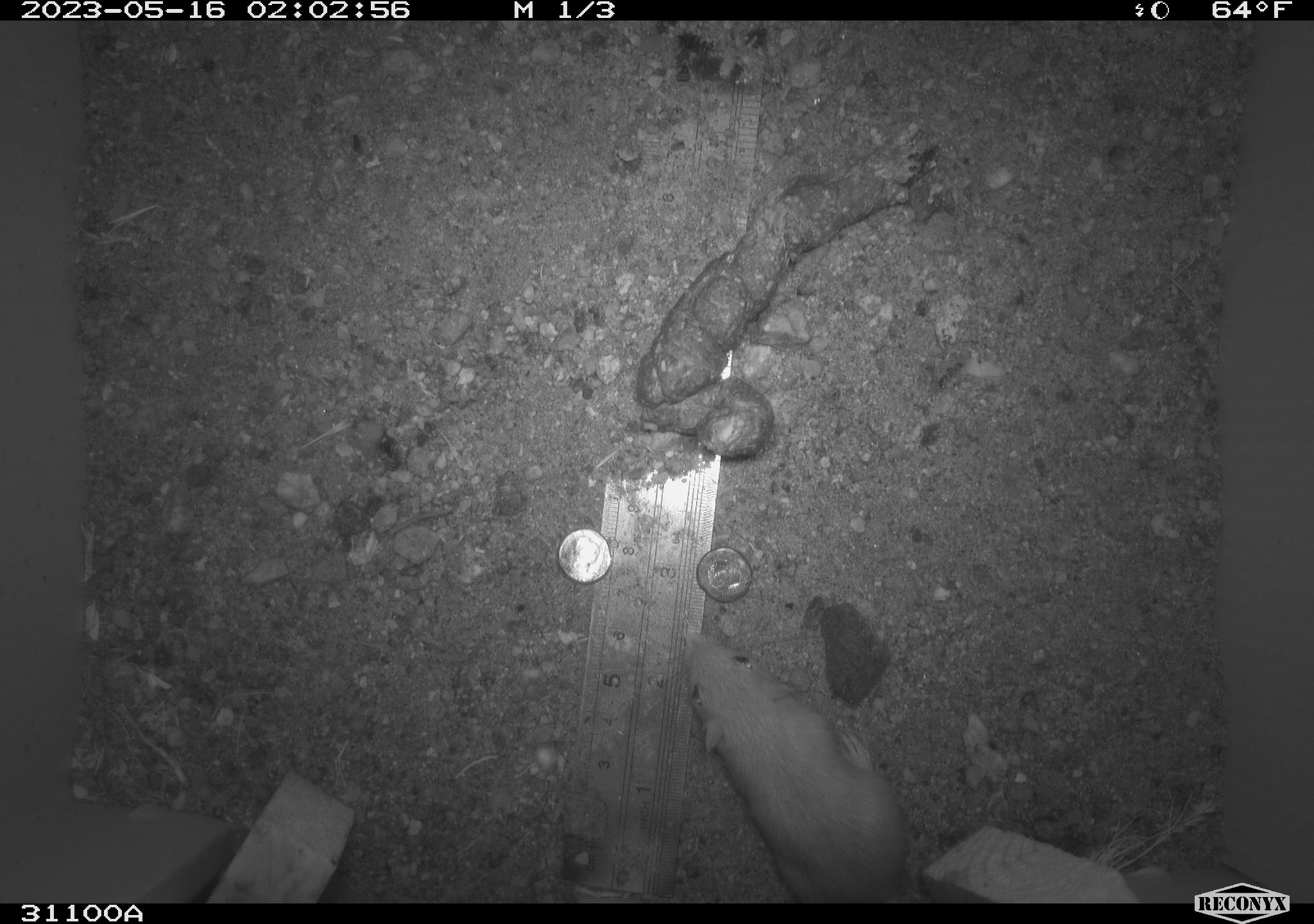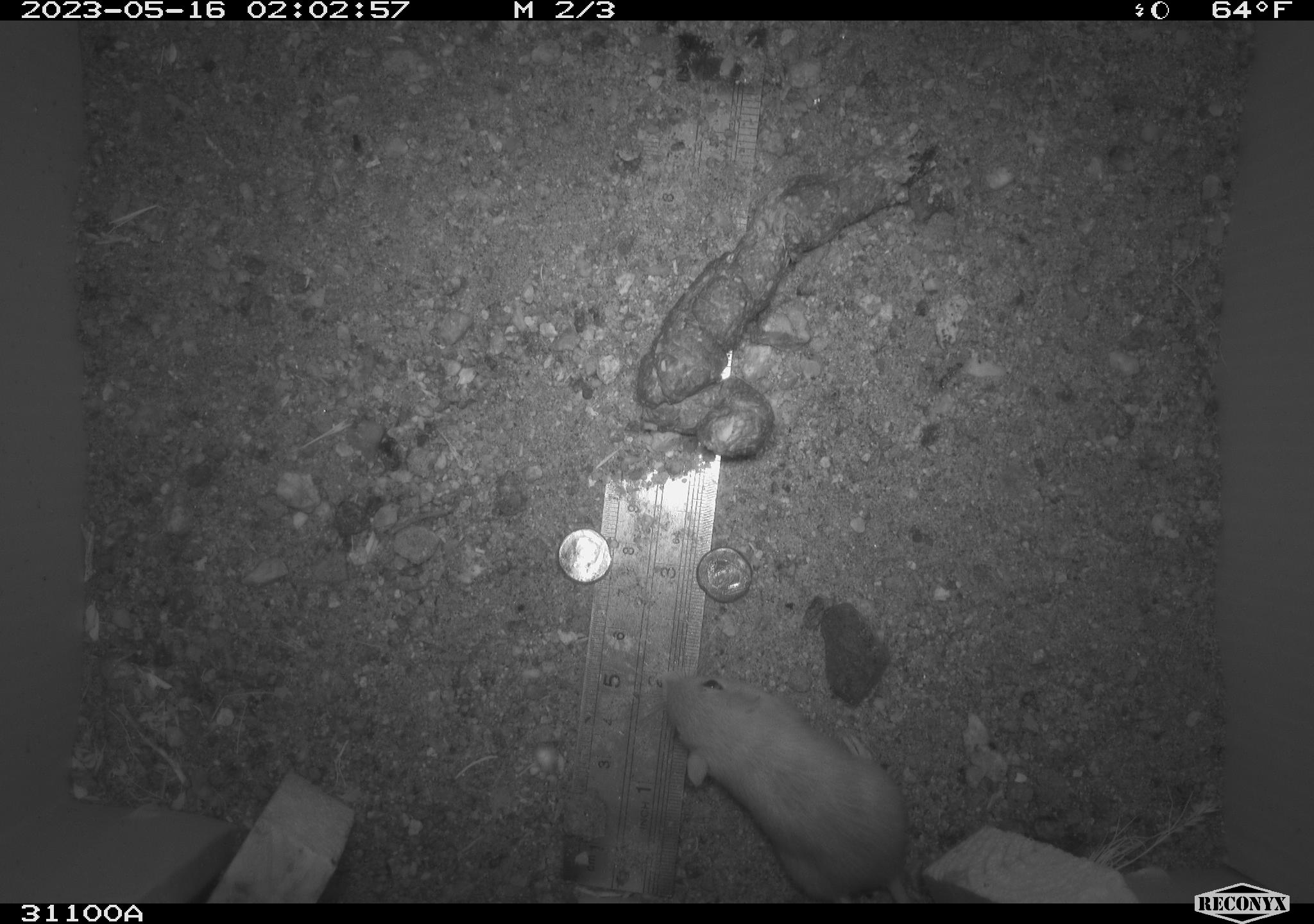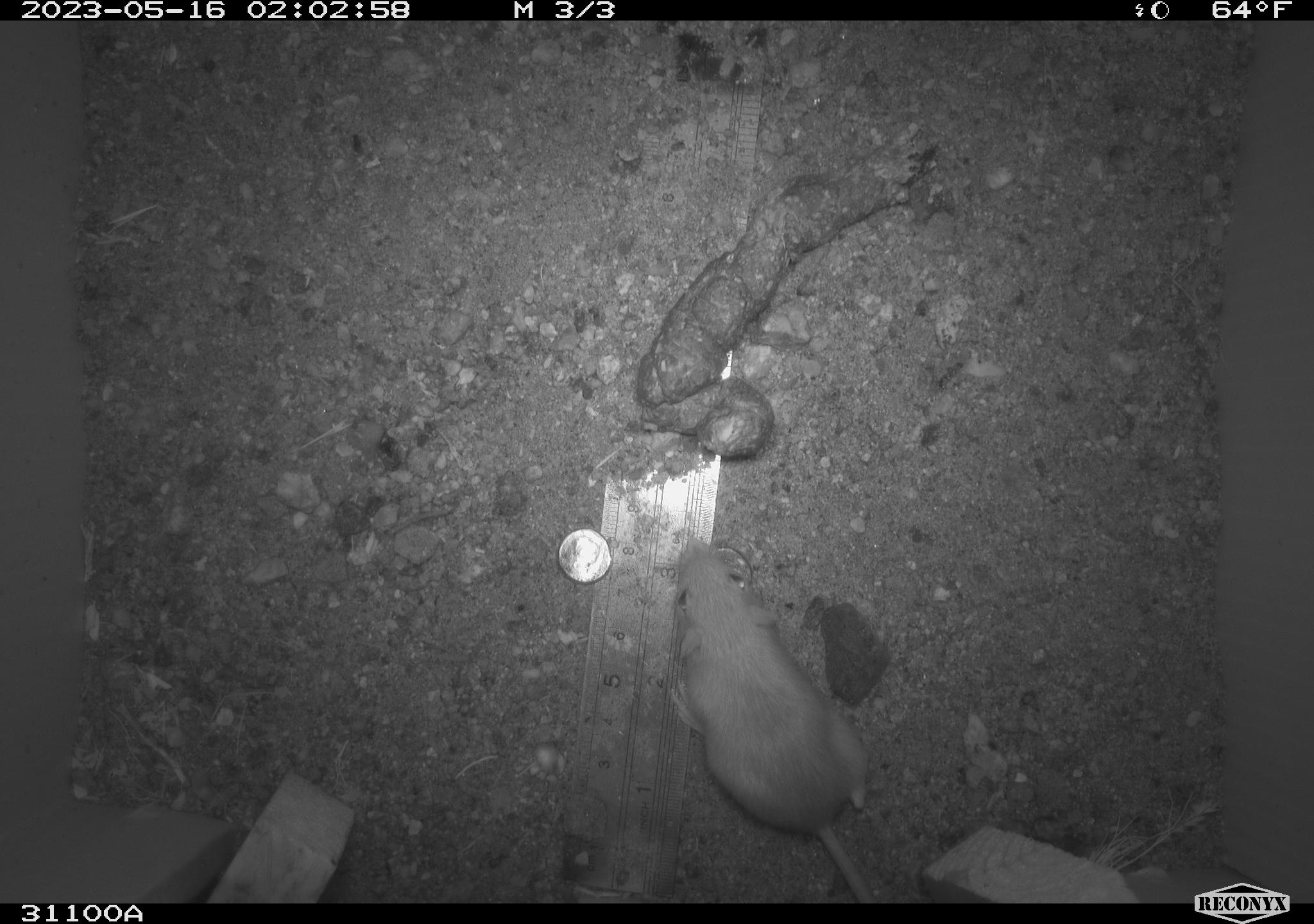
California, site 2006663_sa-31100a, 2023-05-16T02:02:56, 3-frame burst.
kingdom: Animalia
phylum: Chordata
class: Mammalia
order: Rodentia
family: Heteromyidae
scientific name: Heteromyidae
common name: kangaroo rats and pocket mice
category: heteromyidae family